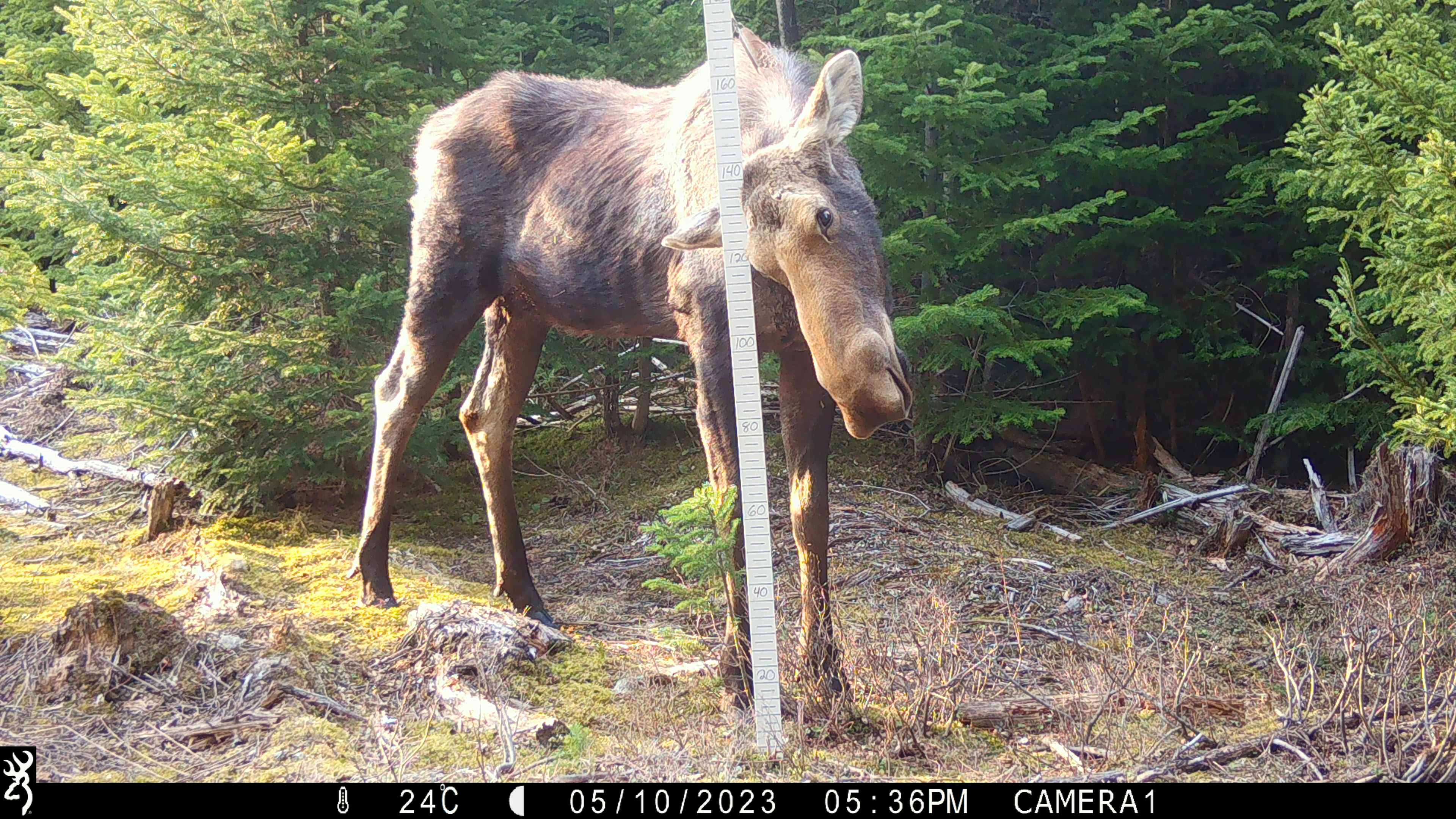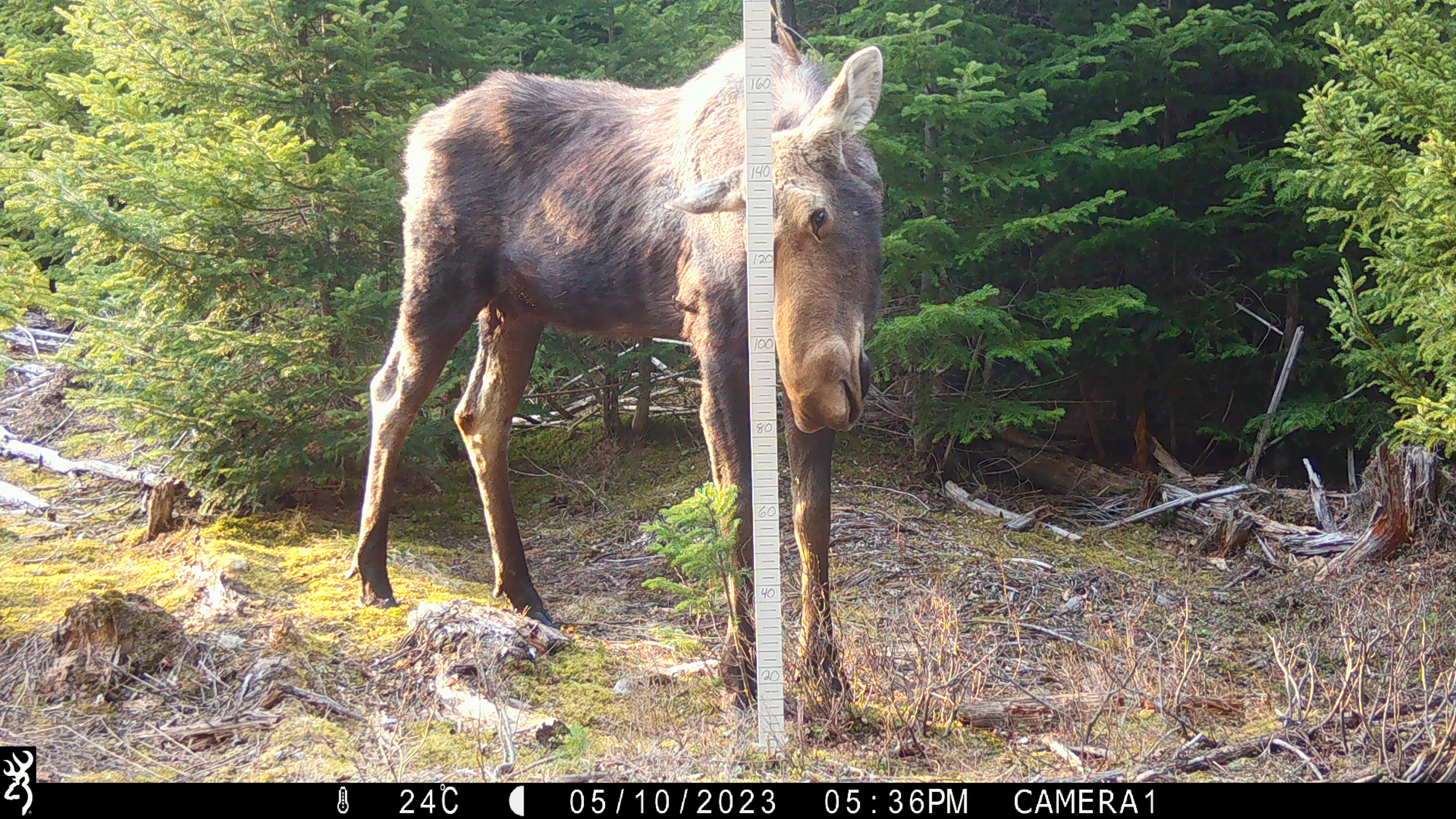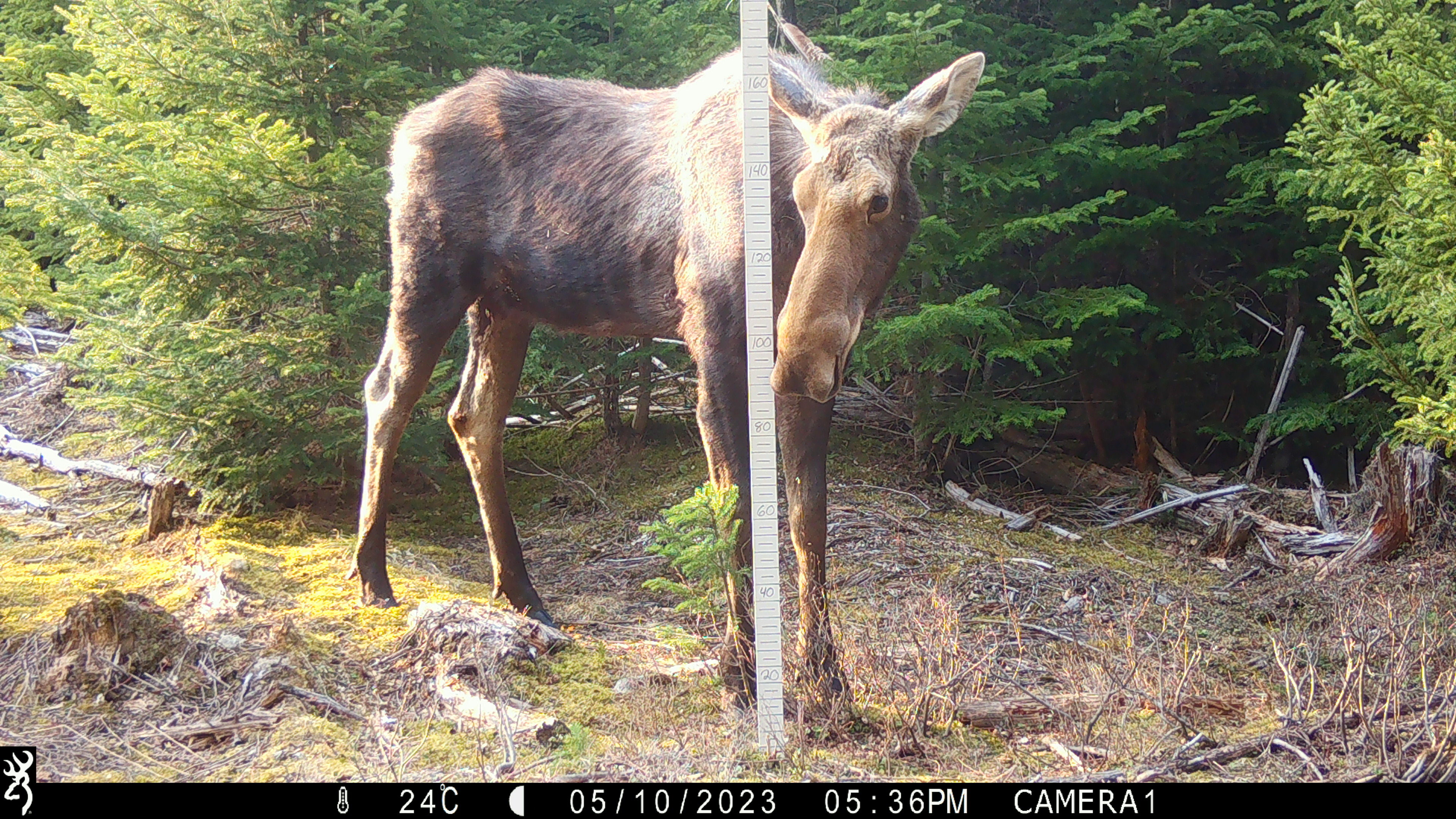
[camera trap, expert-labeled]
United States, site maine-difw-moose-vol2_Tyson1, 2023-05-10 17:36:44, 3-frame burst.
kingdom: Animalia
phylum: Chordata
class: Mammalia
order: Artiodactyla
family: Cervidae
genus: Alces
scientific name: Alces alces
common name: moose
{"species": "moose (Alces alces)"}